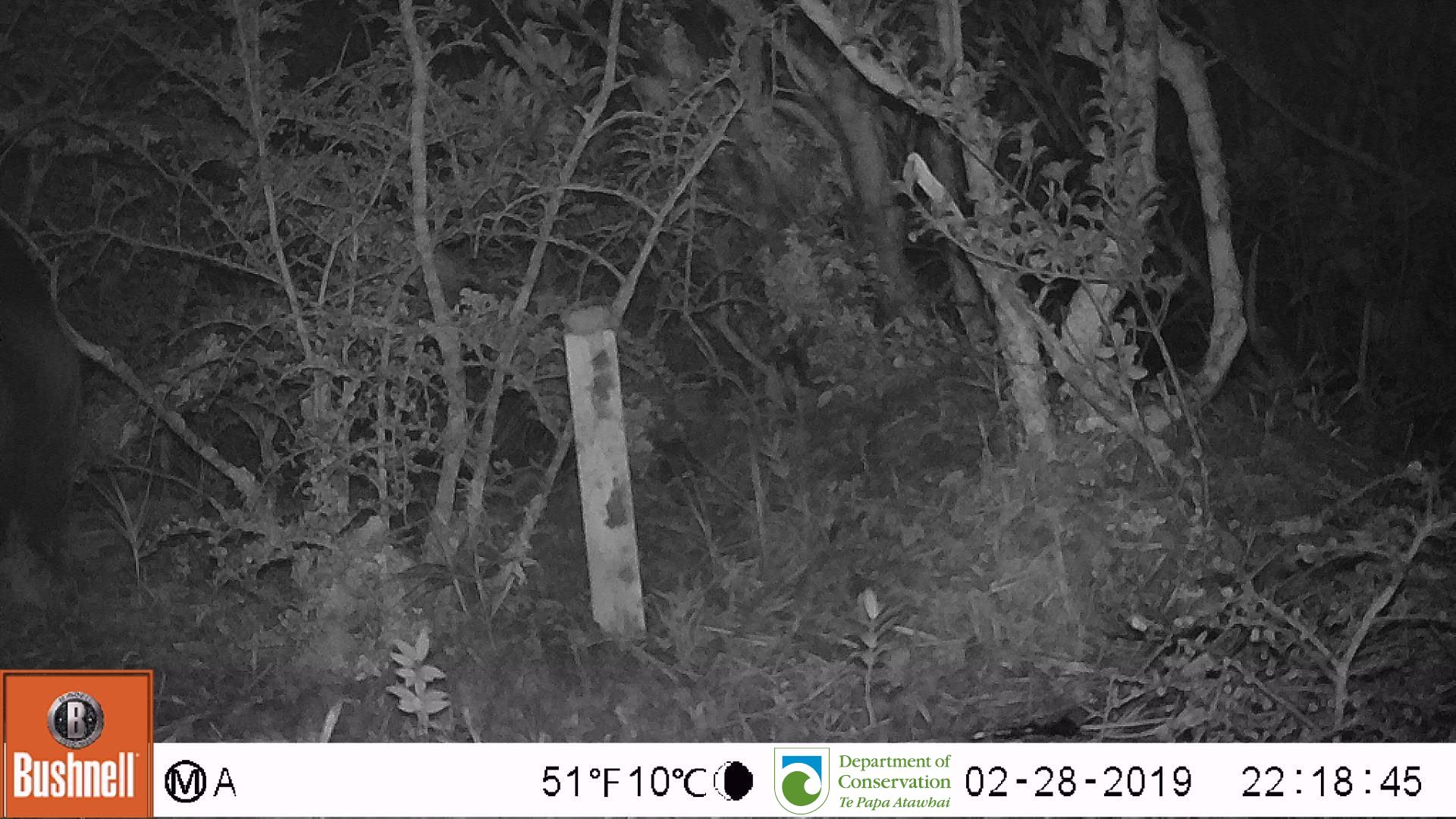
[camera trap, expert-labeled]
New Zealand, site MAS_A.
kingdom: Animalia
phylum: Chordata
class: Mammalia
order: Artiodactyla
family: Suidae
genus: Sus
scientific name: Sus scrofa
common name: pig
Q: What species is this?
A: Pig (Sus scrofa).